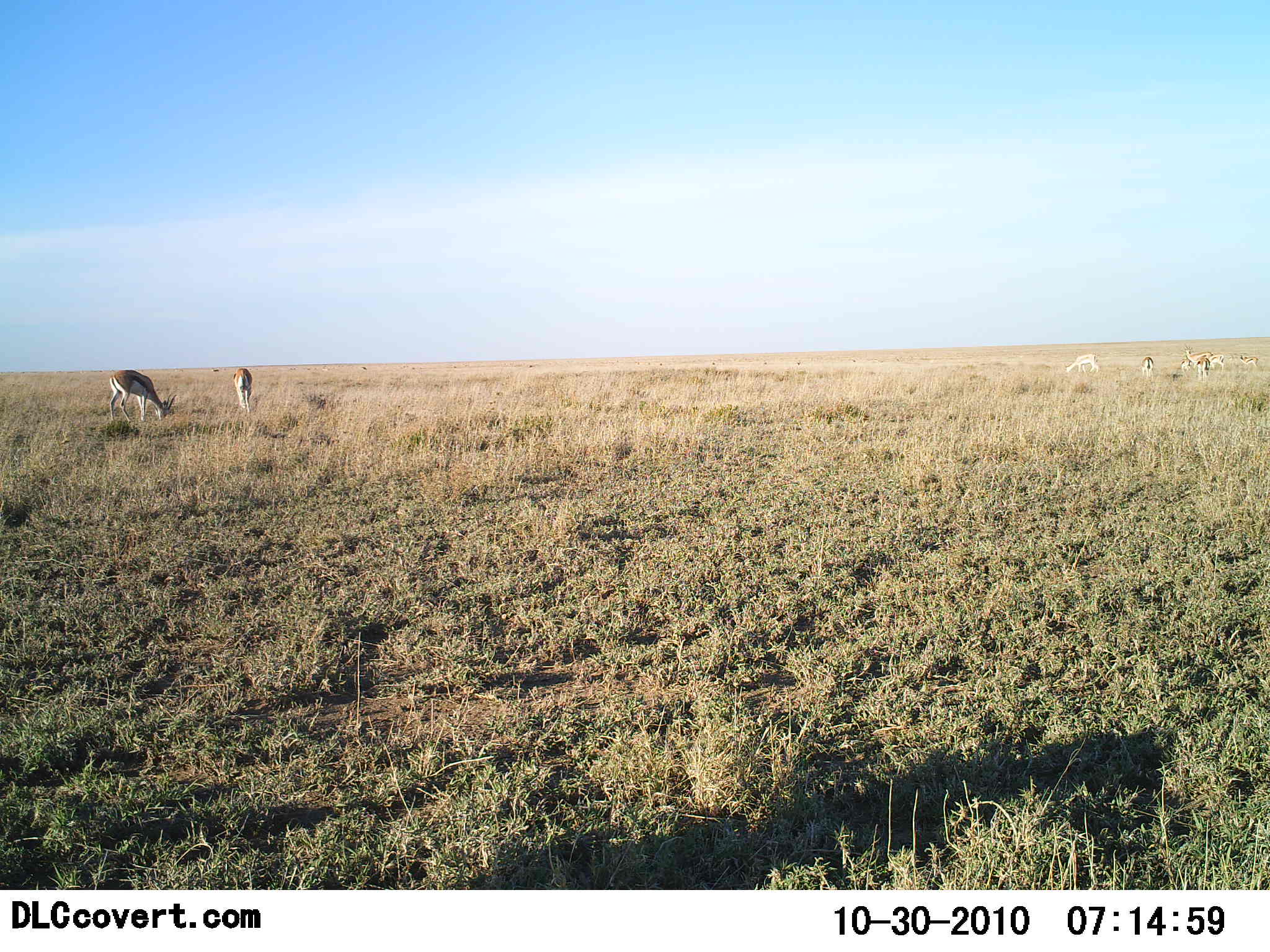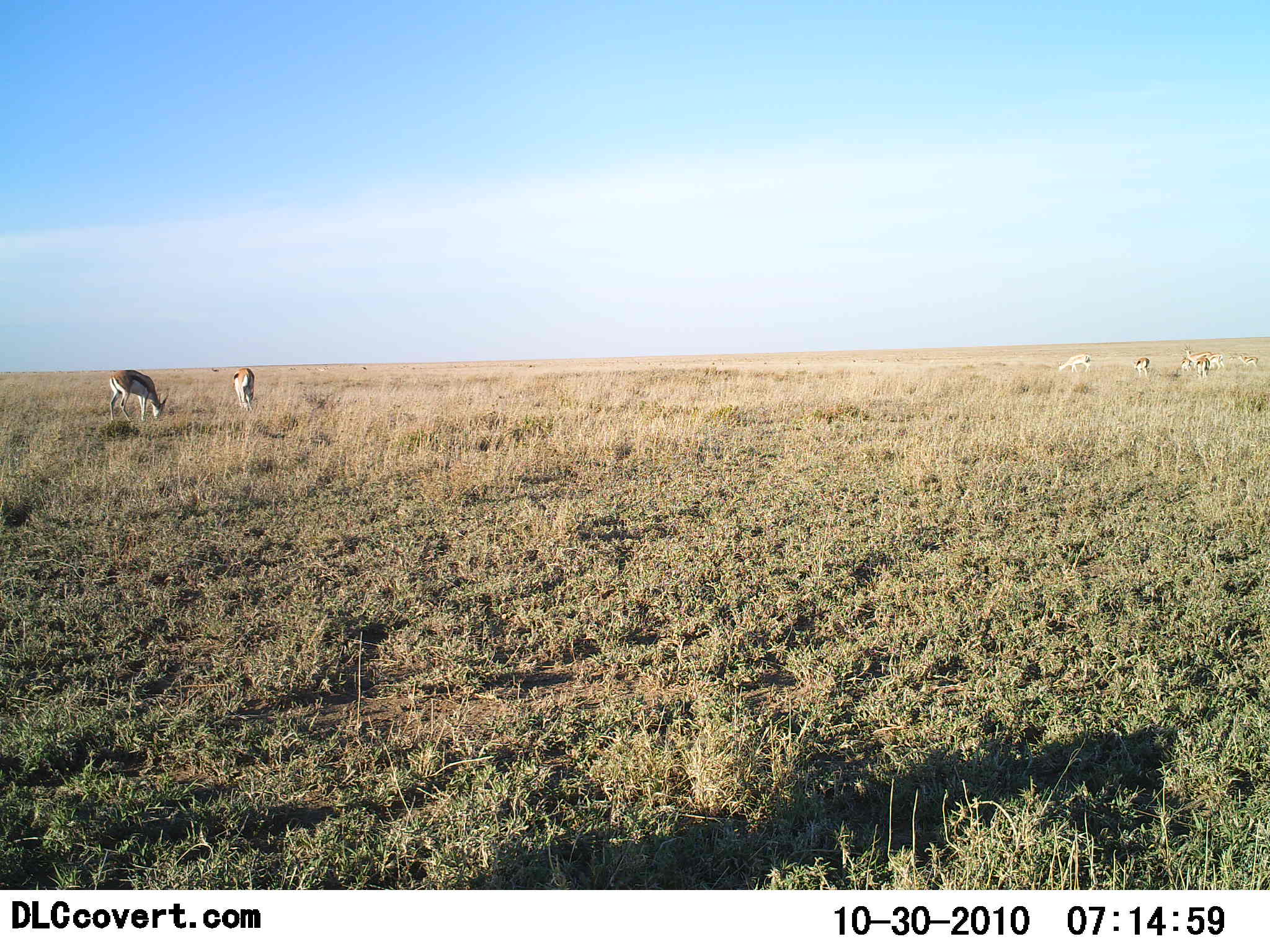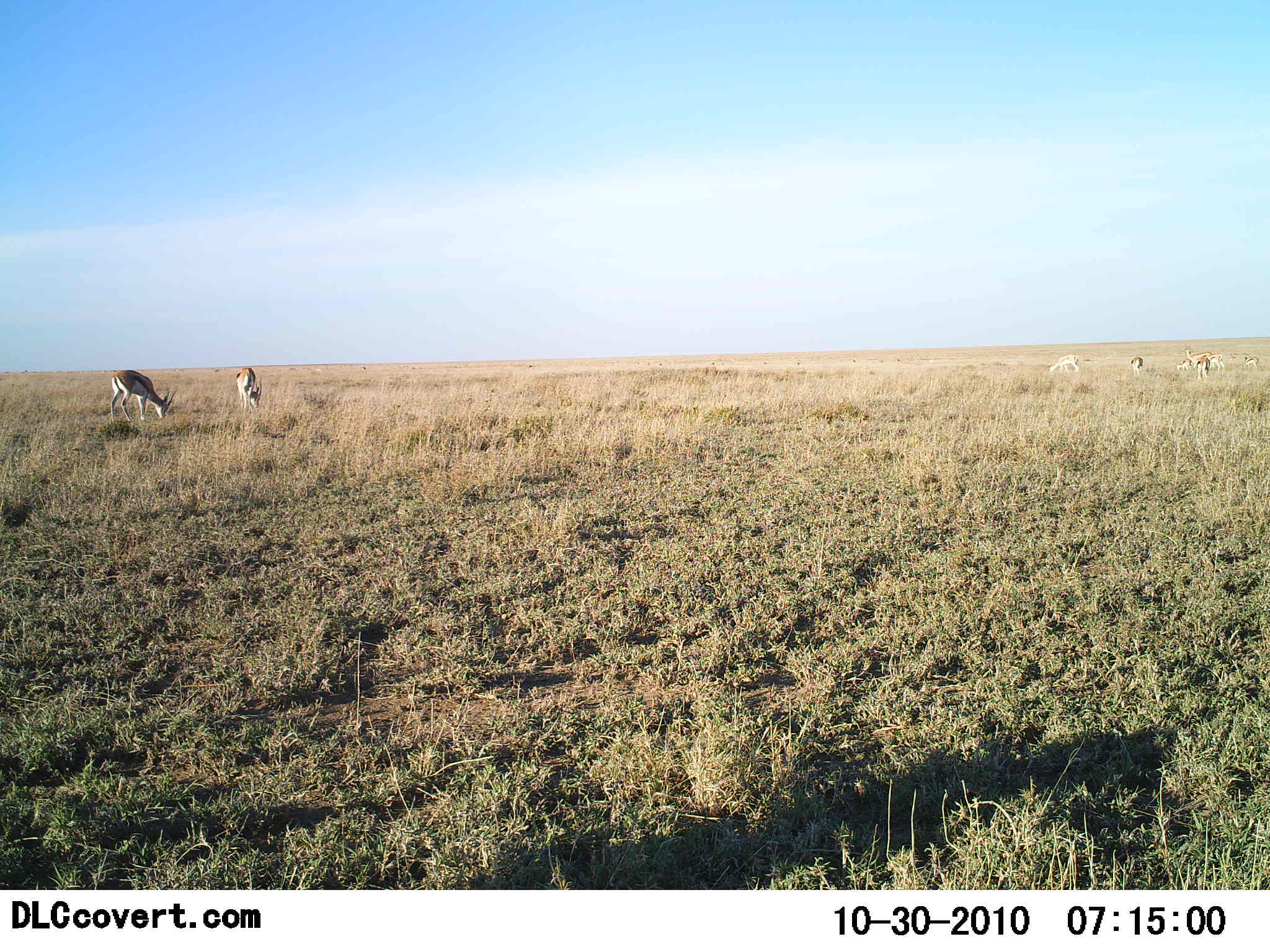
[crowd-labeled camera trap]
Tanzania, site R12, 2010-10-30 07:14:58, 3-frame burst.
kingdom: Animalia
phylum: Chordata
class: Mammalia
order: Artiodactyla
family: Bovidae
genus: Eudorcas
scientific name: Eudorcas thomsonii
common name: thomson's gazelle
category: gazellethomsons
Gazellethomsons (thomson's gazelle) (Eudorcas thomsonii), count 5. Behavior (volunteer vote fractions): standing 13%, resting 0%, moving 20%, interacting 0%. Young present (vote fraction): 0%. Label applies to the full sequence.